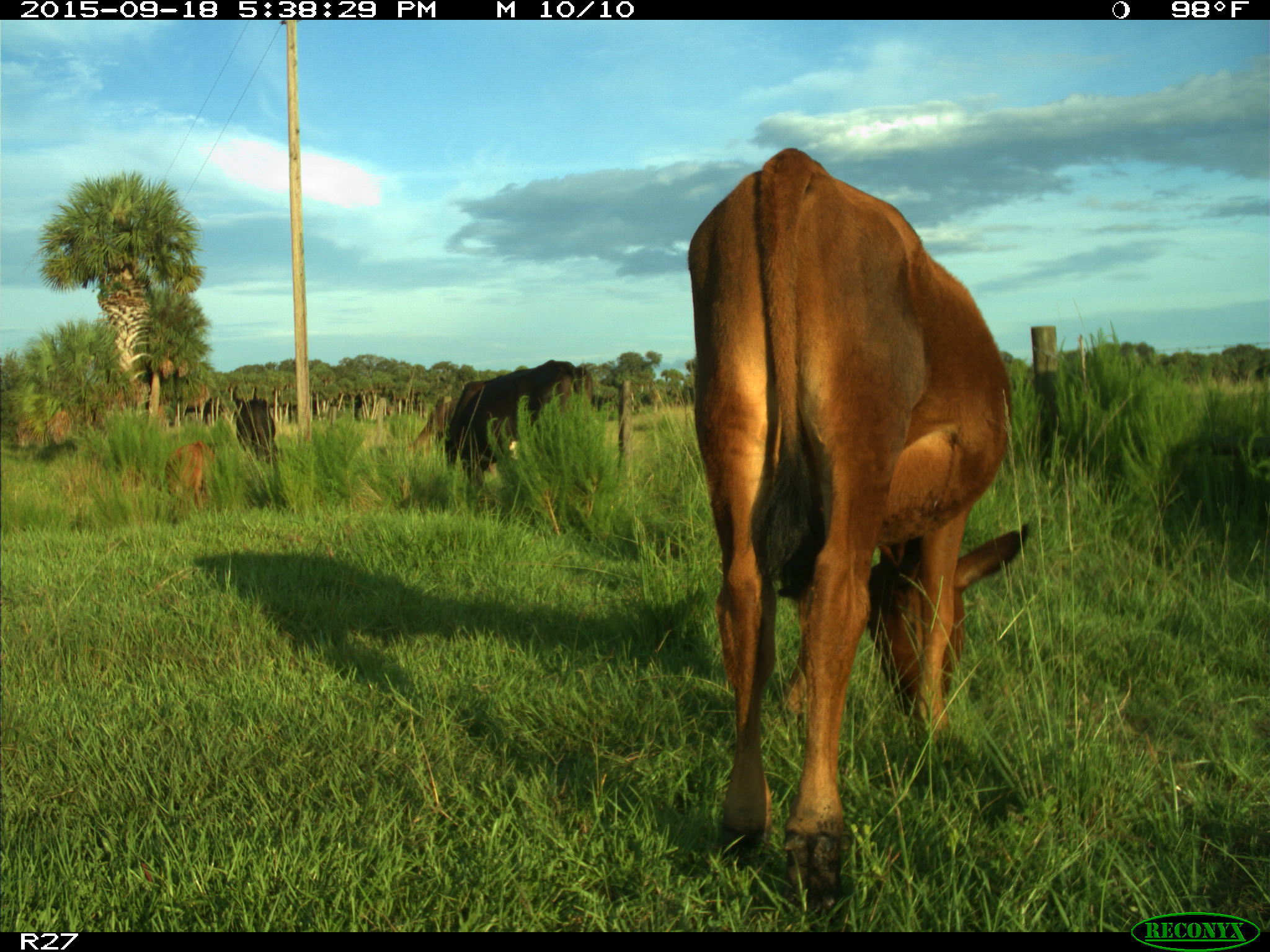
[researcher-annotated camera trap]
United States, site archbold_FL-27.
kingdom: Animalia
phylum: Chordata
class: Mammalia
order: Artiodactyla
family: Bovidae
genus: Bos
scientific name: Bos taurus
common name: domestic cow